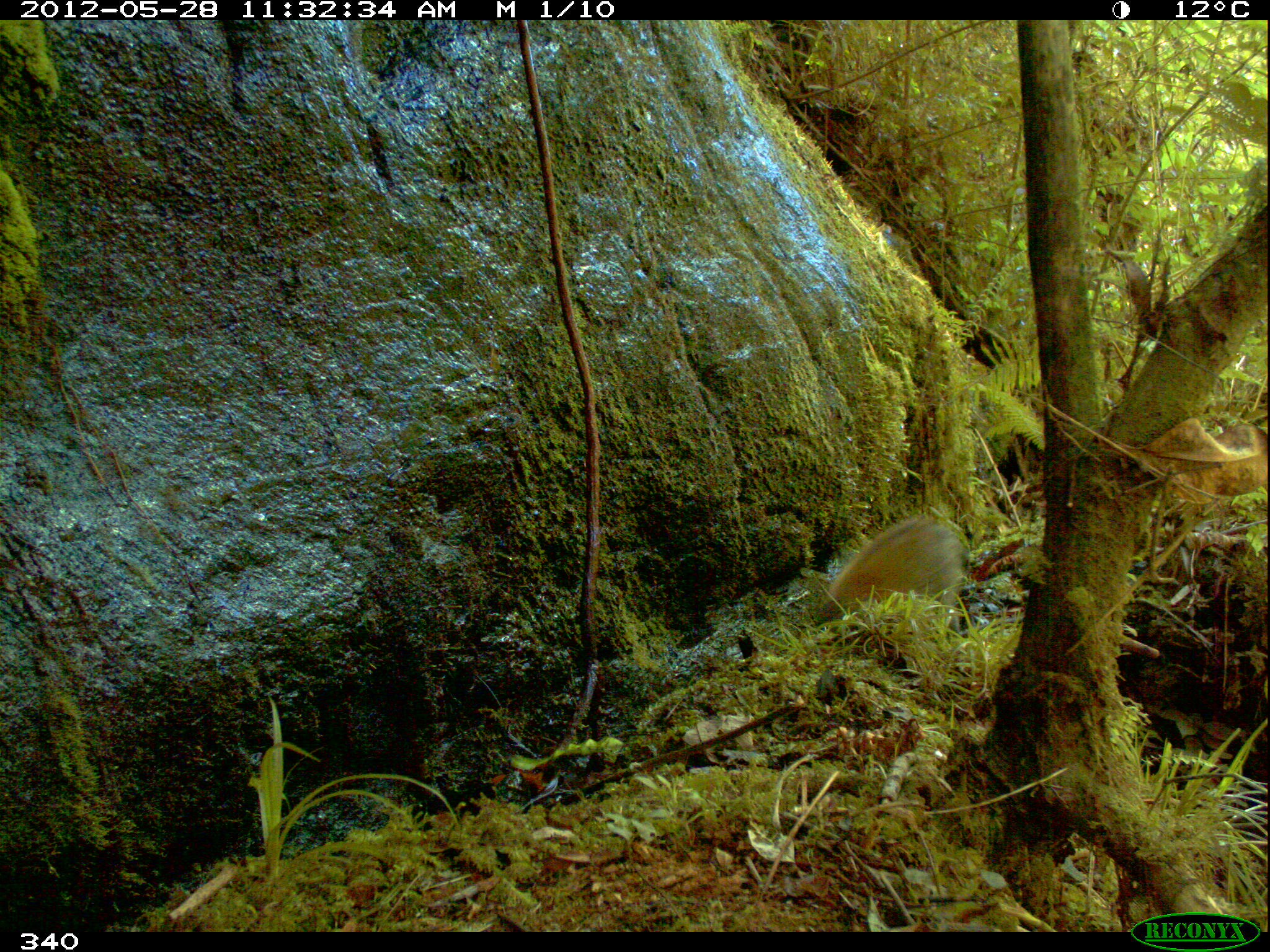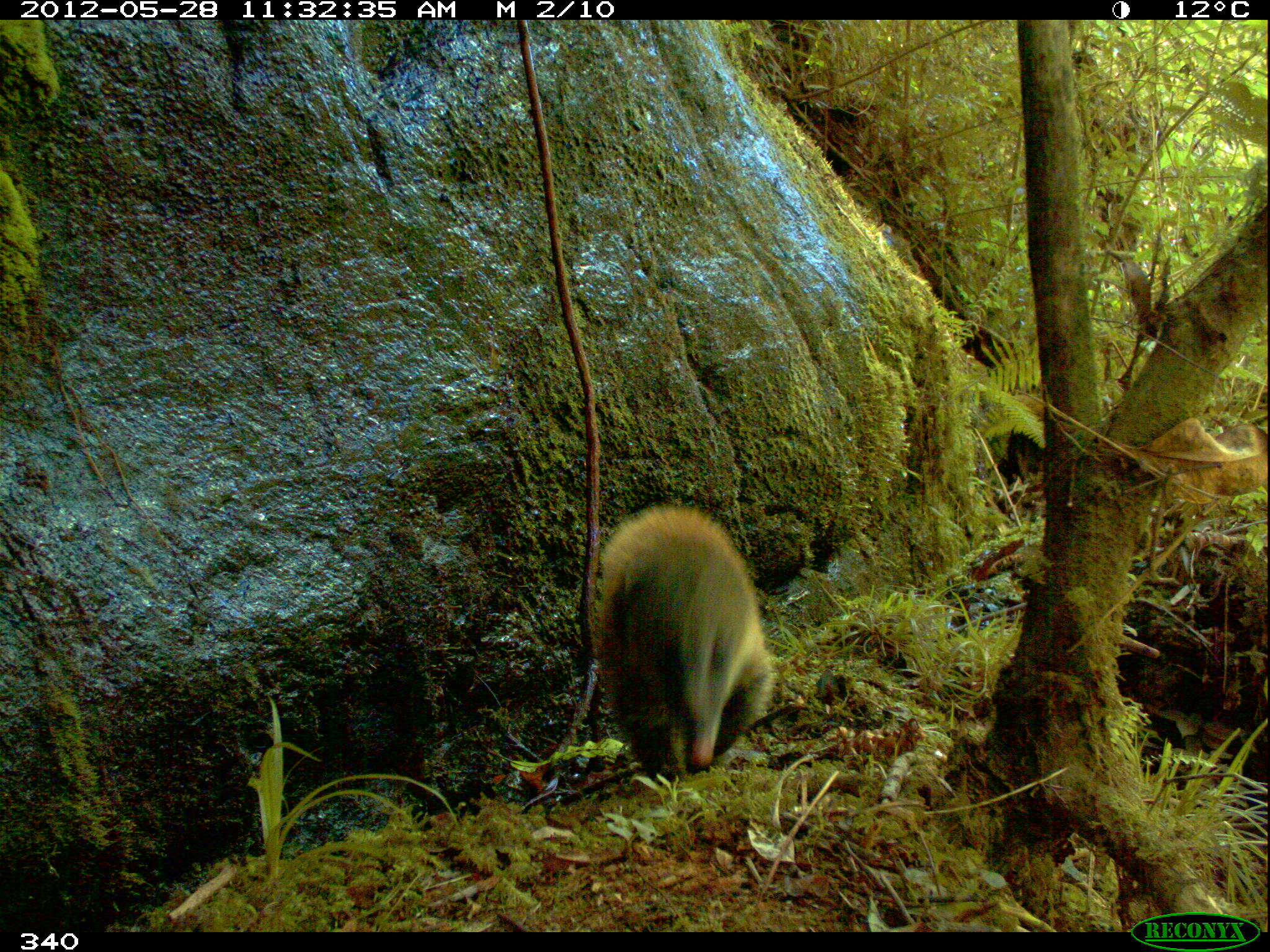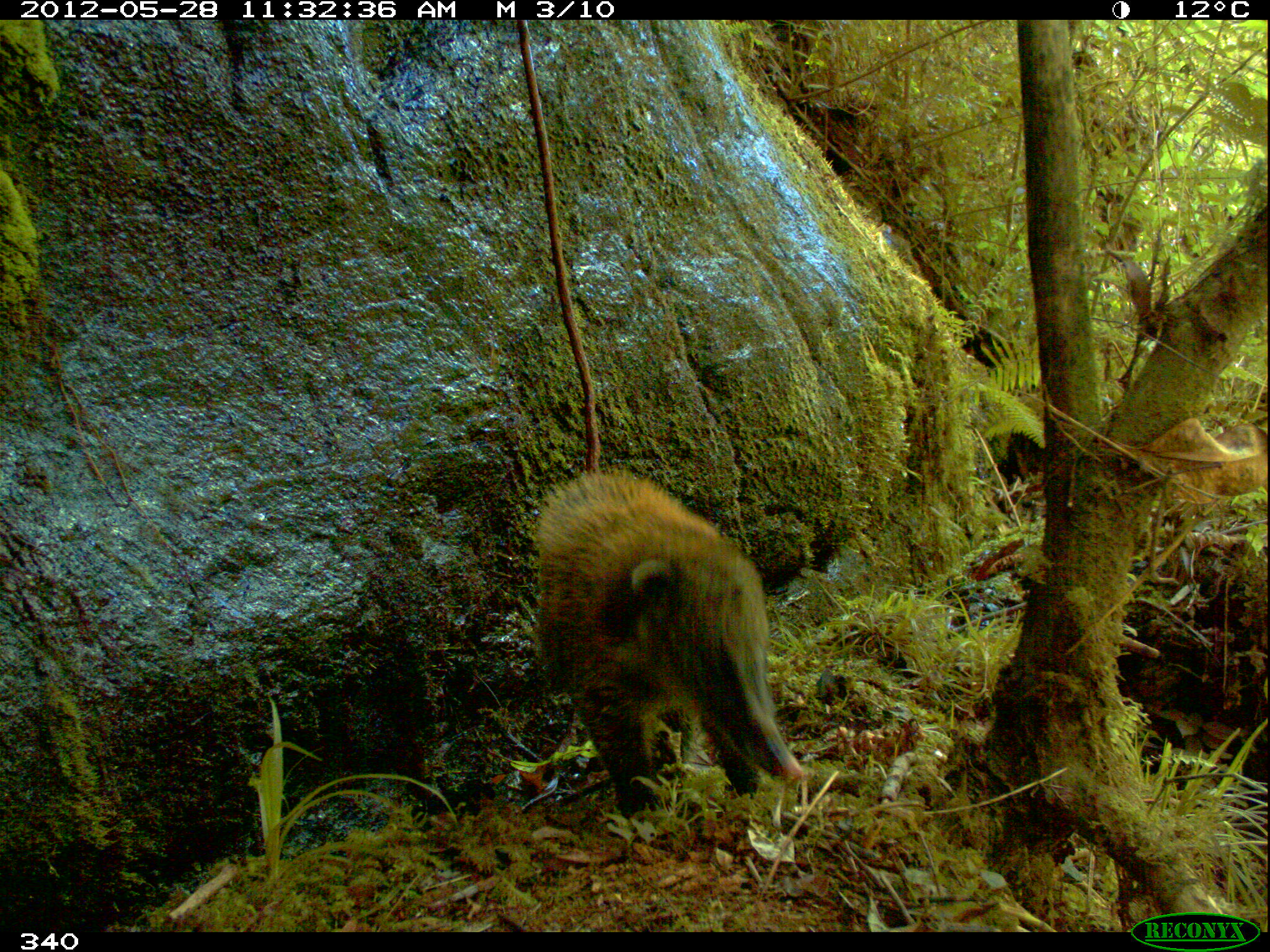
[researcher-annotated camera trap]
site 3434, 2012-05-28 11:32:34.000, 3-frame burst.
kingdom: Animalia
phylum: Chordata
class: Mammalia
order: Carnivora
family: Procyonidae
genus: Nasua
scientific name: Nasua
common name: coatis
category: unknown coati